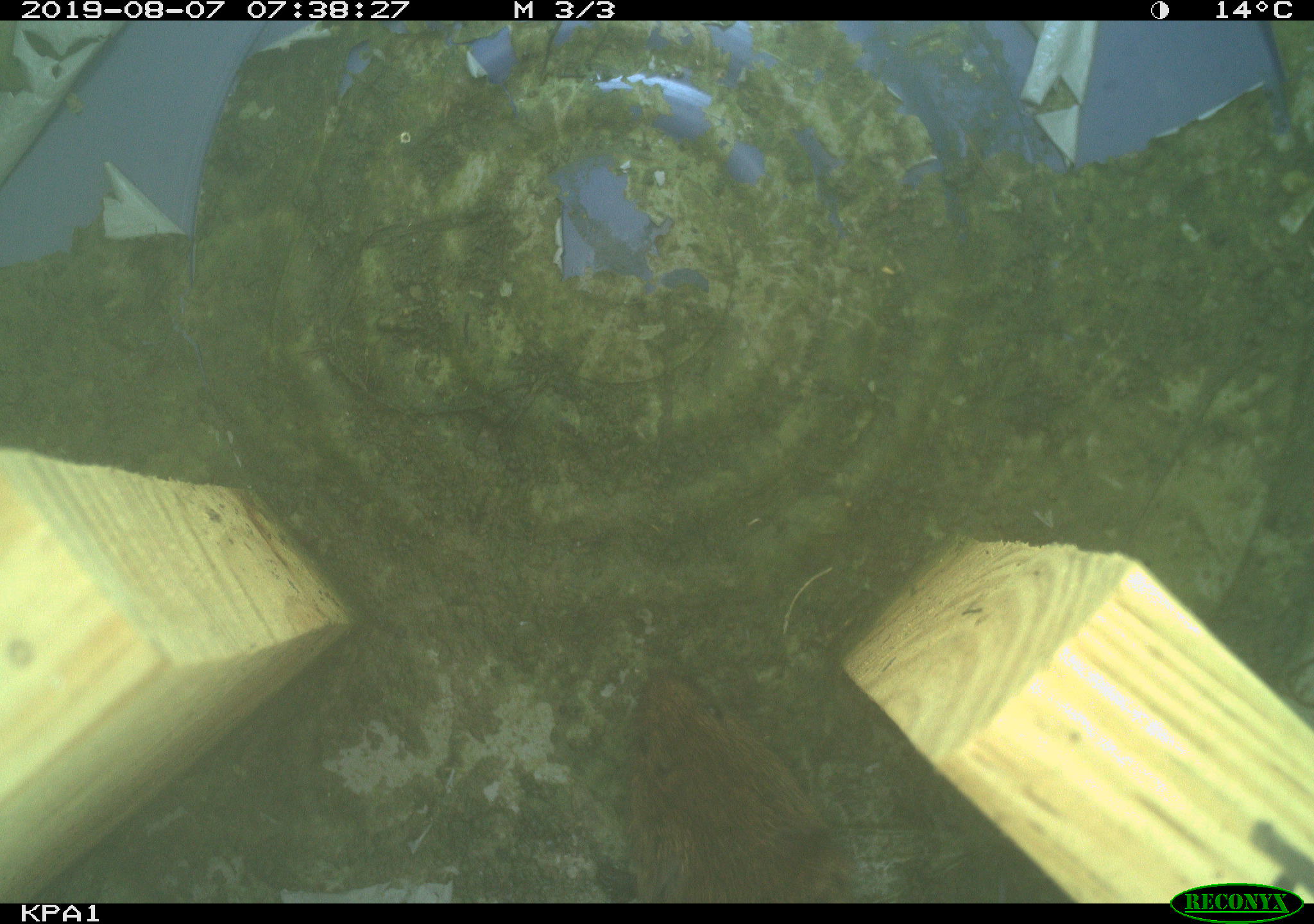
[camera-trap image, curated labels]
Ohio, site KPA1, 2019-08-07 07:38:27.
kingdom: Animalia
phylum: Chordata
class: Mammalia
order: Rodentia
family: Cricetidae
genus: Microtus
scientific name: Microtus pennsylvanicus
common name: meadow vole